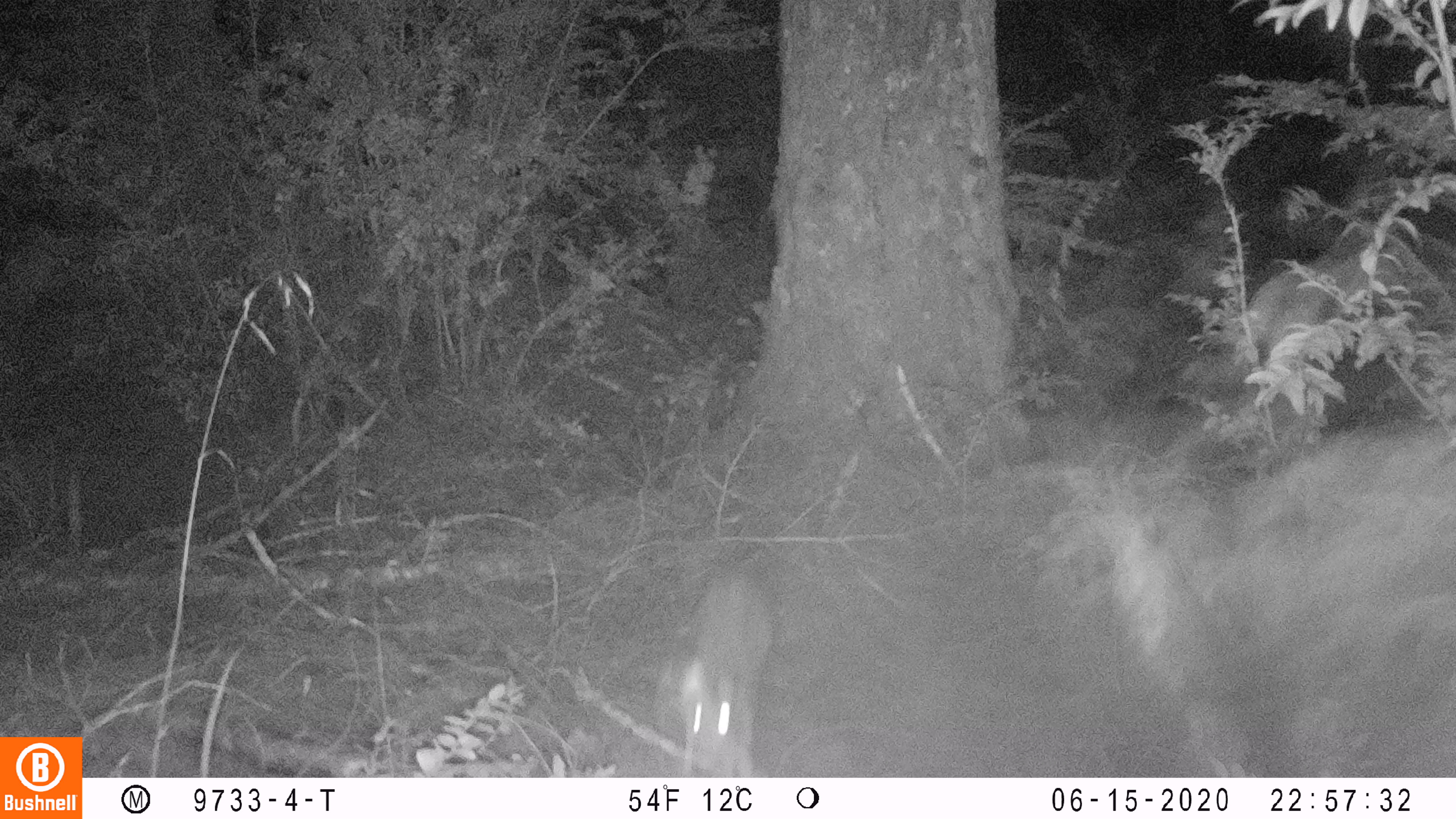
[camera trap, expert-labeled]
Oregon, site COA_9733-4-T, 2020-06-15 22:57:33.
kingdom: Animalia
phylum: Chordata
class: Mammalia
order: Lagomorpha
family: Leporidae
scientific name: Leporidae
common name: hares and rabbits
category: leporidae family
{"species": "leporidae family (hares and rabbits) (Leporidae)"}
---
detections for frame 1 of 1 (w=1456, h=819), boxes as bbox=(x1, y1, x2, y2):
leporidae family: bbox=(676, 572, 773, 772)